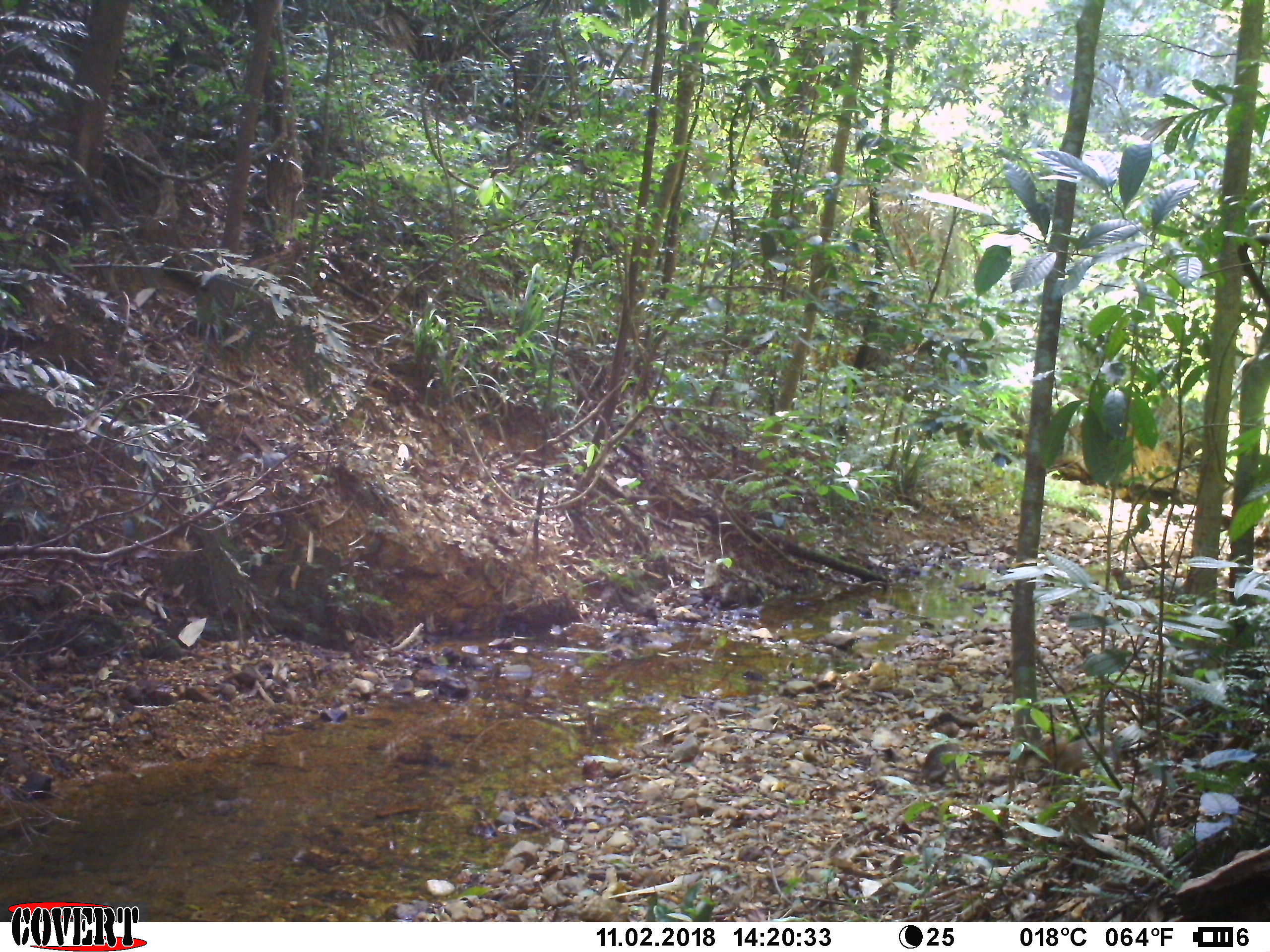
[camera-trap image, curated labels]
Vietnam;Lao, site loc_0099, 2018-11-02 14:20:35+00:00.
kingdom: Animalia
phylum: Chordata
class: Mammalia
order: Primates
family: Cercopithecidae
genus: Macaca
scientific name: Macaca nemestrina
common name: pig-tailed macaque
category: pig tailed macaque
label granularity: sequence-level